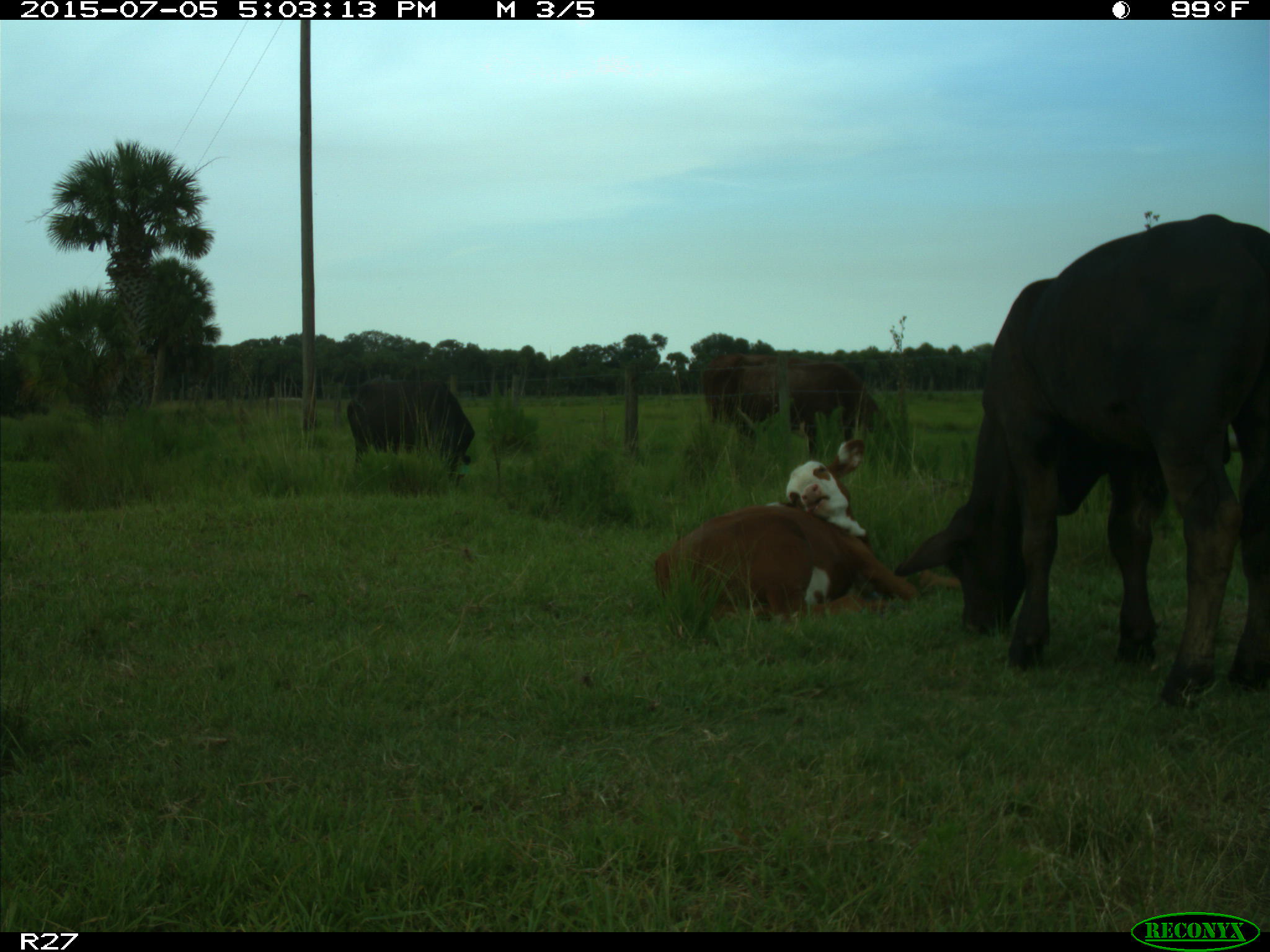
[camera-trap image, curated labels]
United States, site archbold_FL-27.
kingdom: Animalia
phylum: Chordata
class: Mammalia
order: Artiodactyla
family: Bovidae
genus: Bos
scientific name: Bos taurus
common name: domestic cow